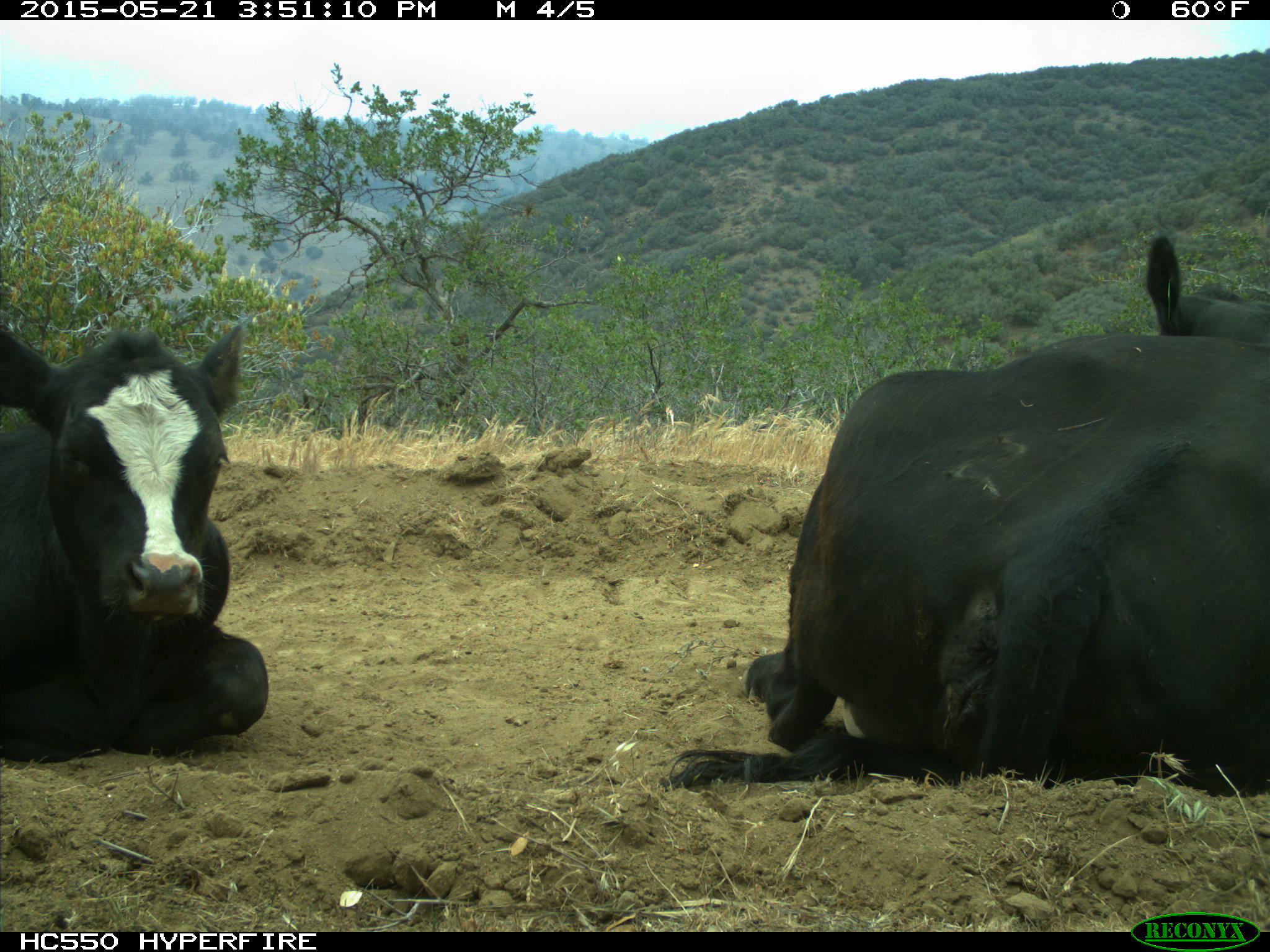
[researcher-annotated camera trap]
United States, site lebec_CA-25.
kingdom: Animalia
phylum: Chordata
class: Mammalia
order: Artiodactyla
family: Bovidae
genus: Bos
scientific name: Bos taurus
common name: domestic cow